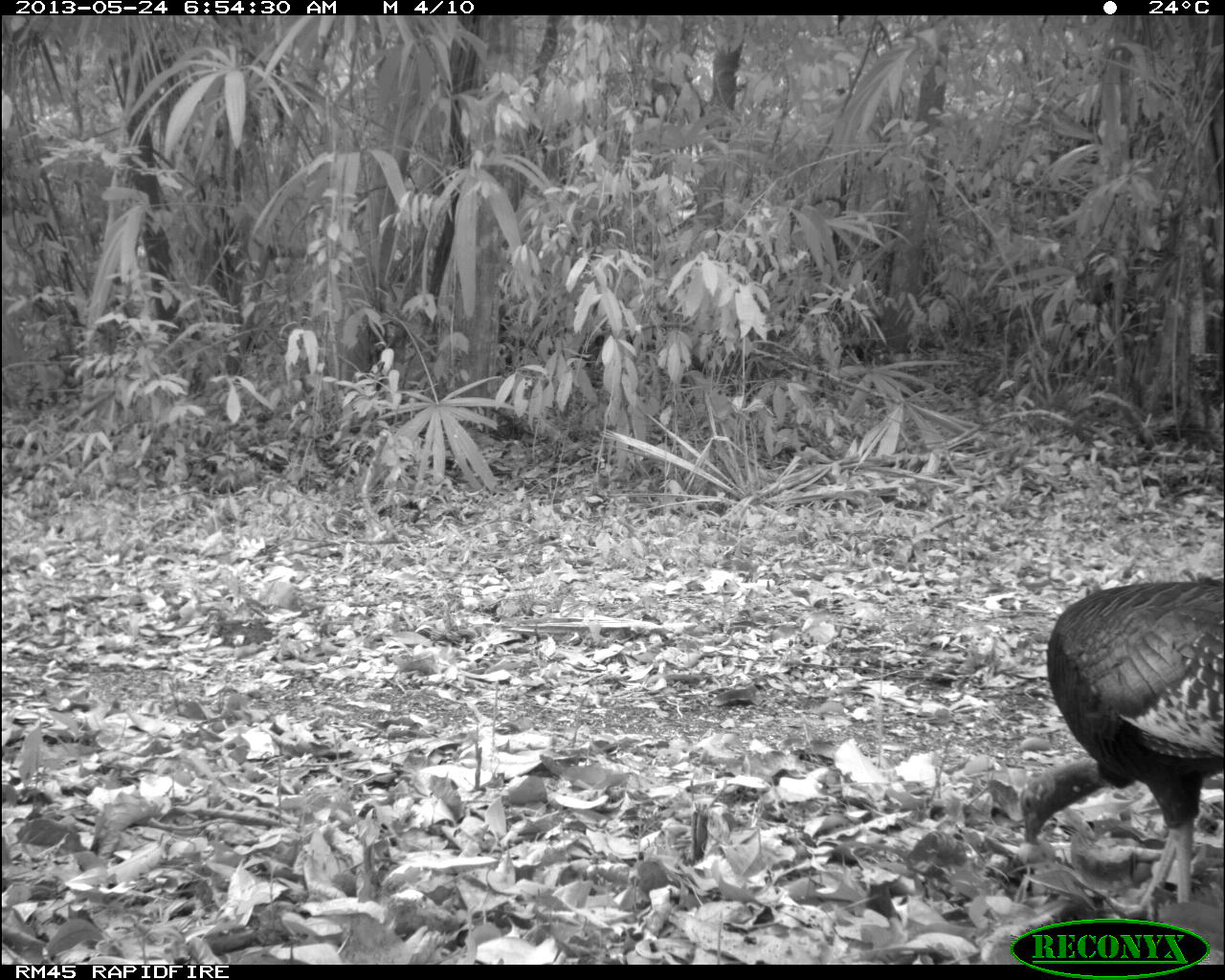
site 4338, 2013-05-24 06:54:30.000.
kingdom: Animalia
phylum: Chordata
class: Aves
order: Galliformes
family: Phasianidae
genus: Meleagris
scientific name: Meleagris ocellata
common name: ocellated turkey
Meleagris ocellata (ocellated turkey), count 2.